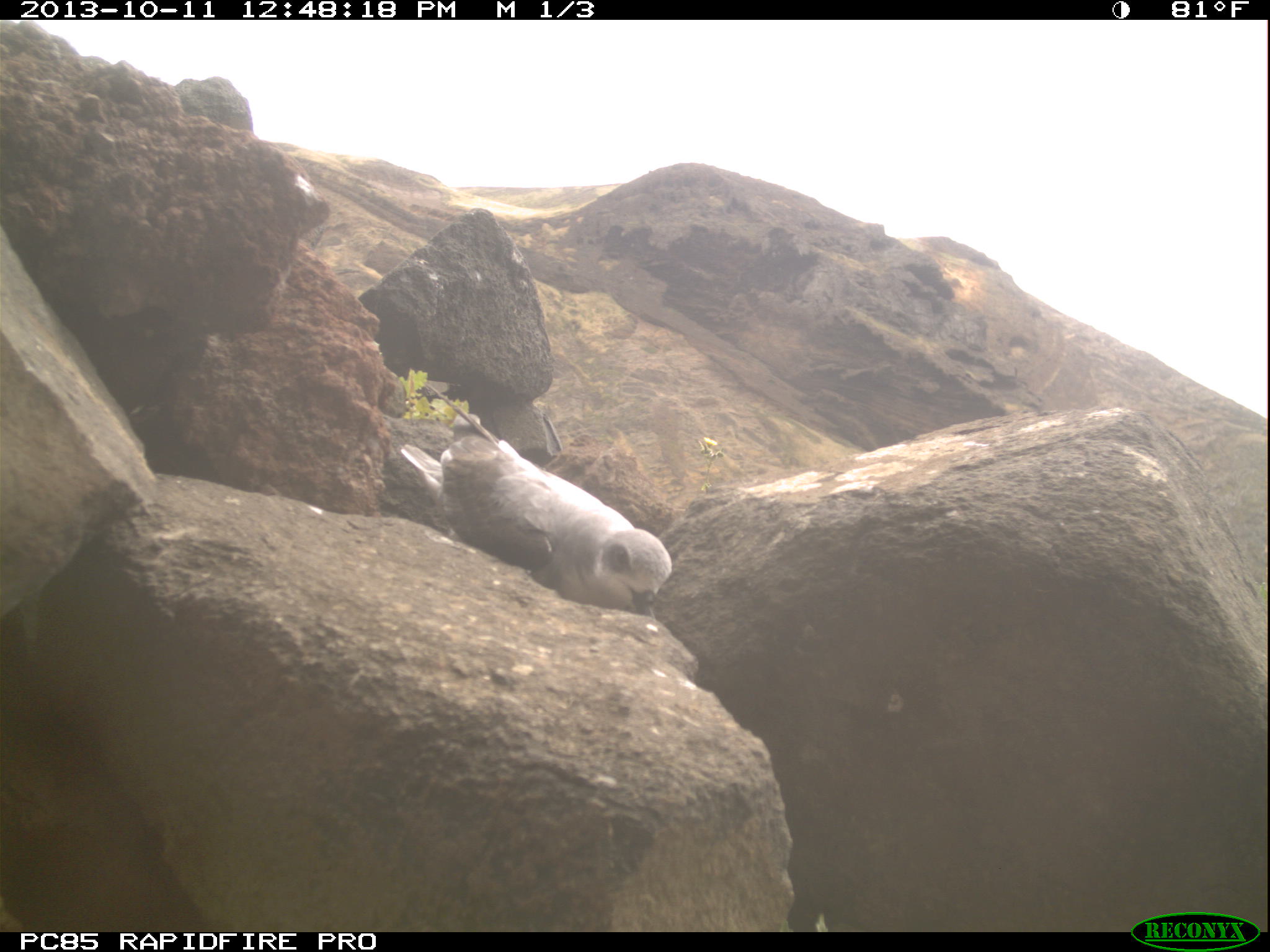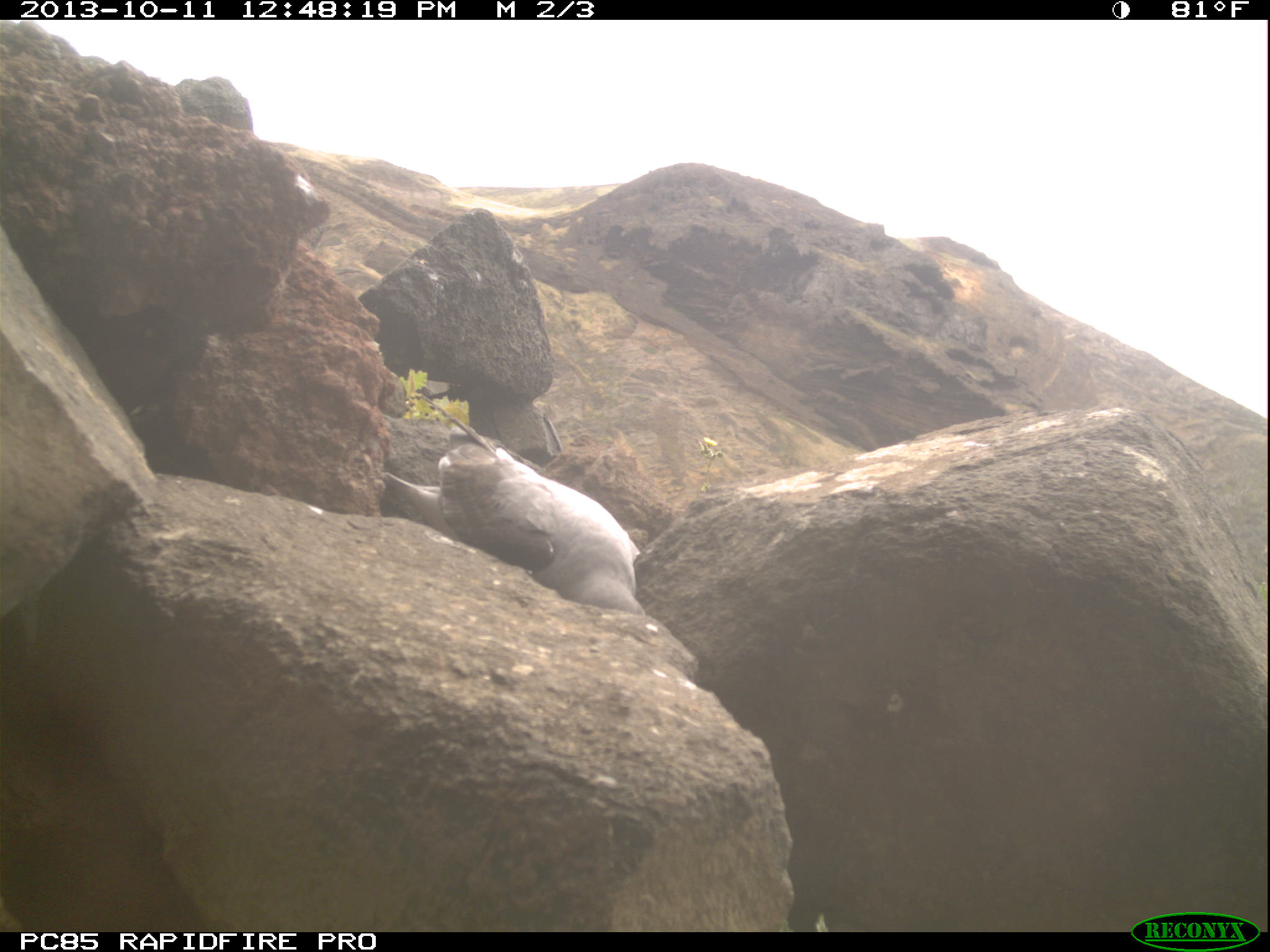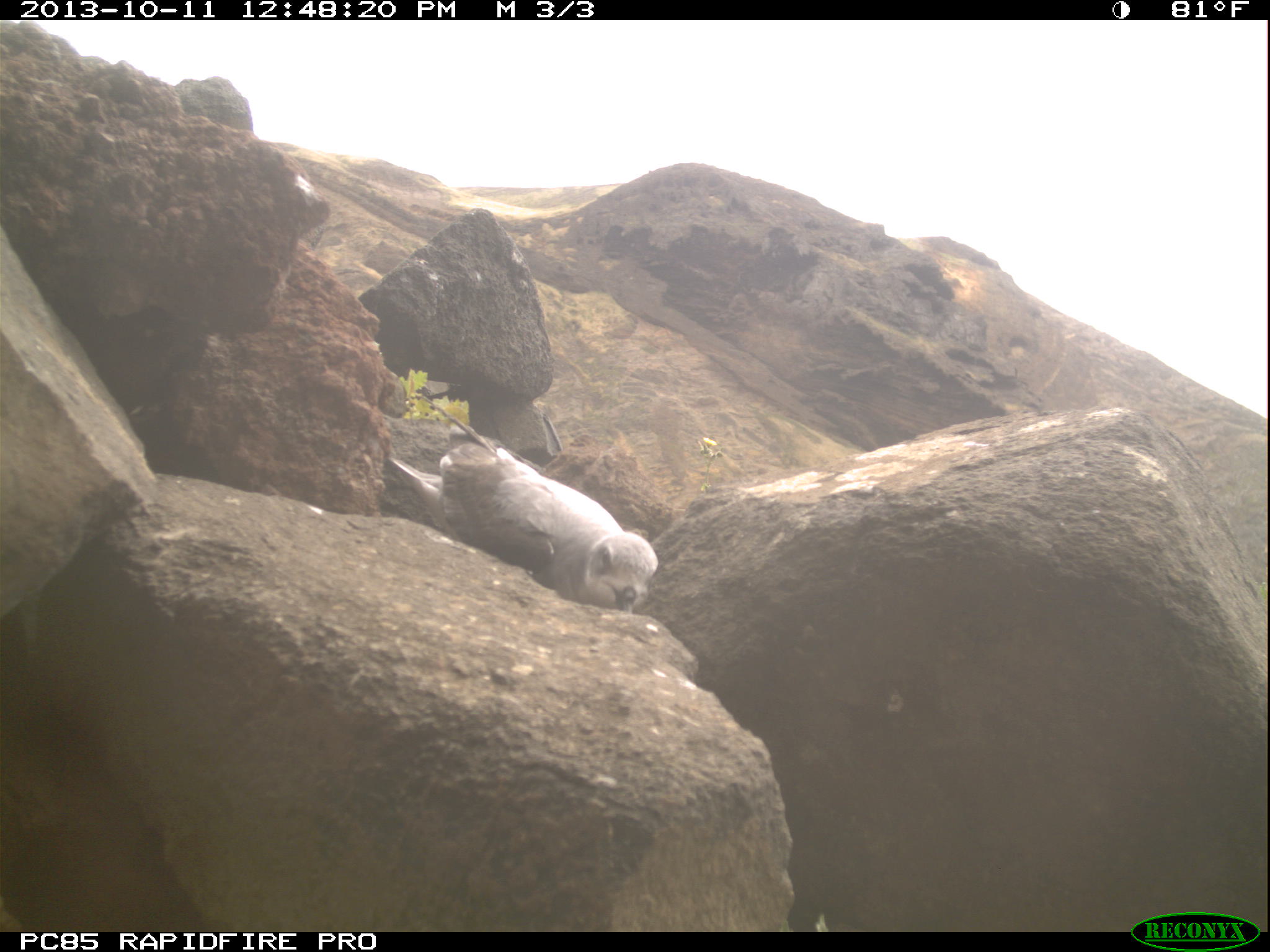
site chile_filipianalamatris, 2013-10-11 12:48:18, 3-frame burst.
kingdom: Animalia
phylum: Chordata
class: Aves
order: Procellariiformes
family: Procellariidae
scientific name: Procellariidae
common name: petrel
Petrel (Procellariidae).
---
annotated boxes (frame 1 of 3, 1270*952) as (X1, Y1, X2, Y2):
petrel: (417, 414, 672, 612)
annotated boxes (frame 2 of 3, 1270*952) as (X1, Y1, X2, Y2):
petrel: (353, 384, 663, 638)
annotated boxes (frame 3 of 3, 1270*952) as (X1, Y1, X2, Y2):
petrel: (407, 423, 657, 611)